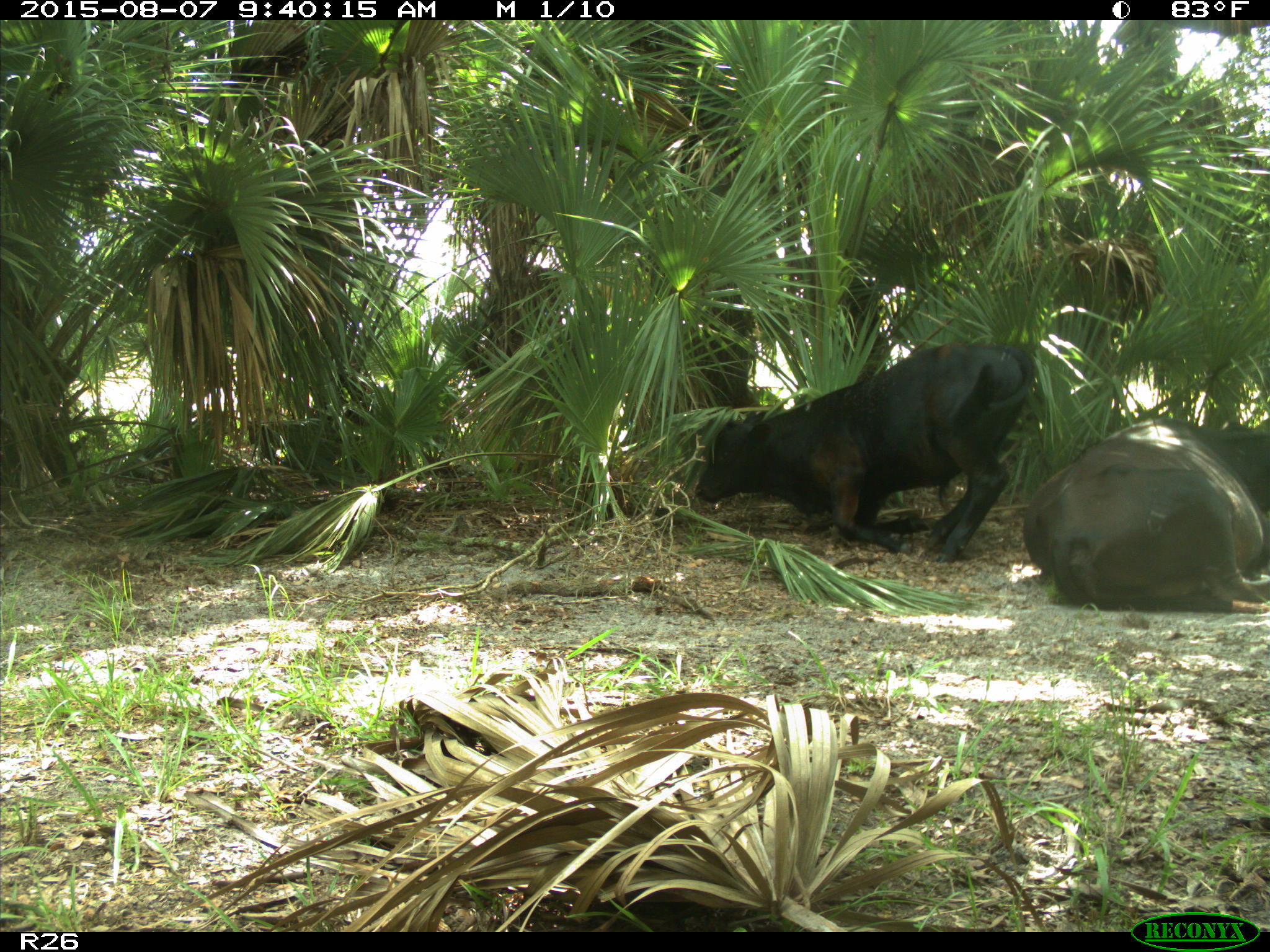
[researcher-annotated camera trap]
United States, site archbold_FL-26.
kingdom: Animalia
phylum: Chordata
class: Mammalia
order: Artiodactyla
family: Bovidae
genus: Bos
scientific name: Bos taurus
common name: domestic cow